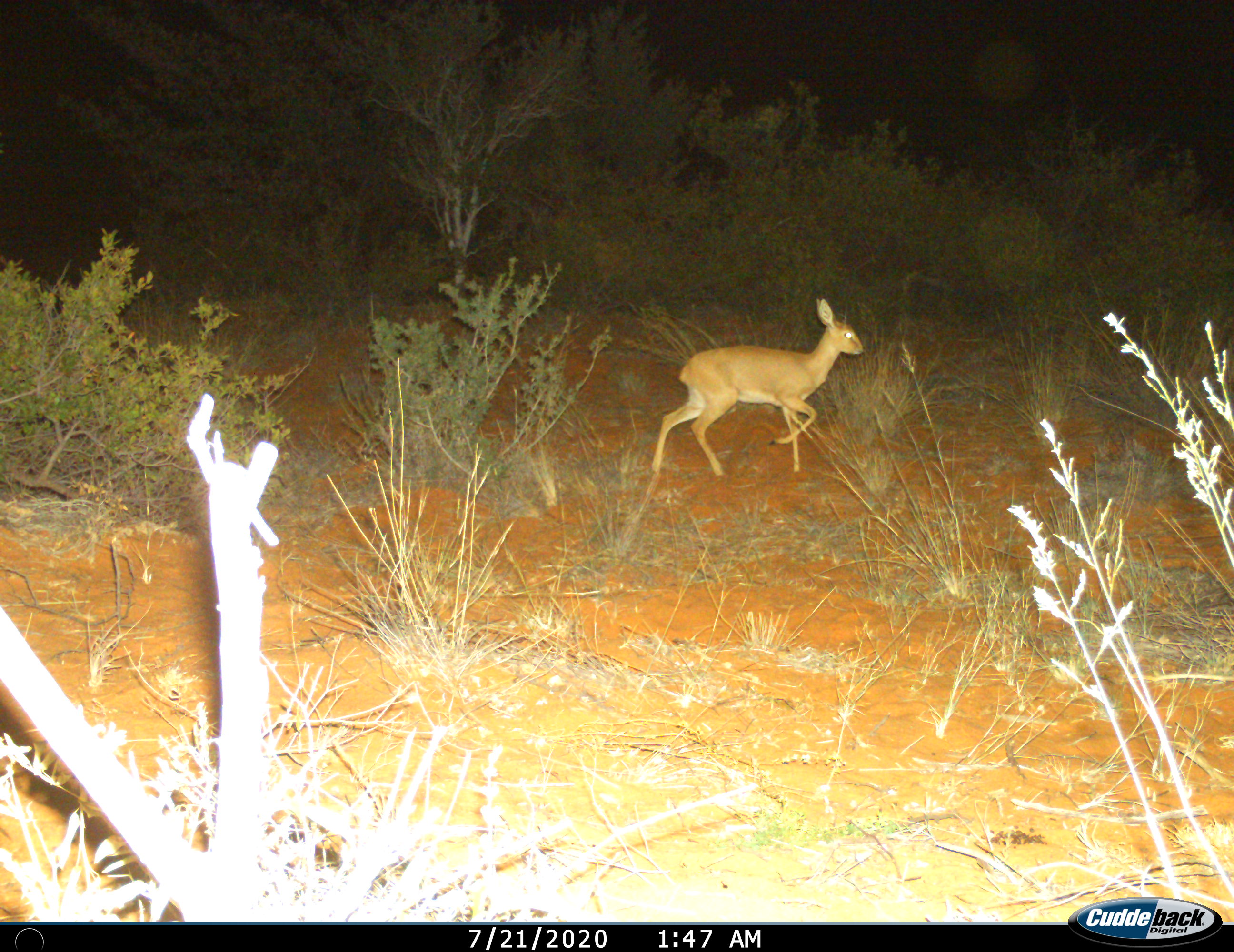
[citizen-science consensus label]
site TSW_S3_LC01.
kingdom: Animalia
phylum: Chordata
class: Mammalia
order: Artiodactyla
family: Bovidae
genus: Raphicerus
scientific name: Raphicerus campestris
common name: steenbok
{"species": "steenbok (Raphicerus campestris)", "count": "1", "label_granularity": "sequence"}